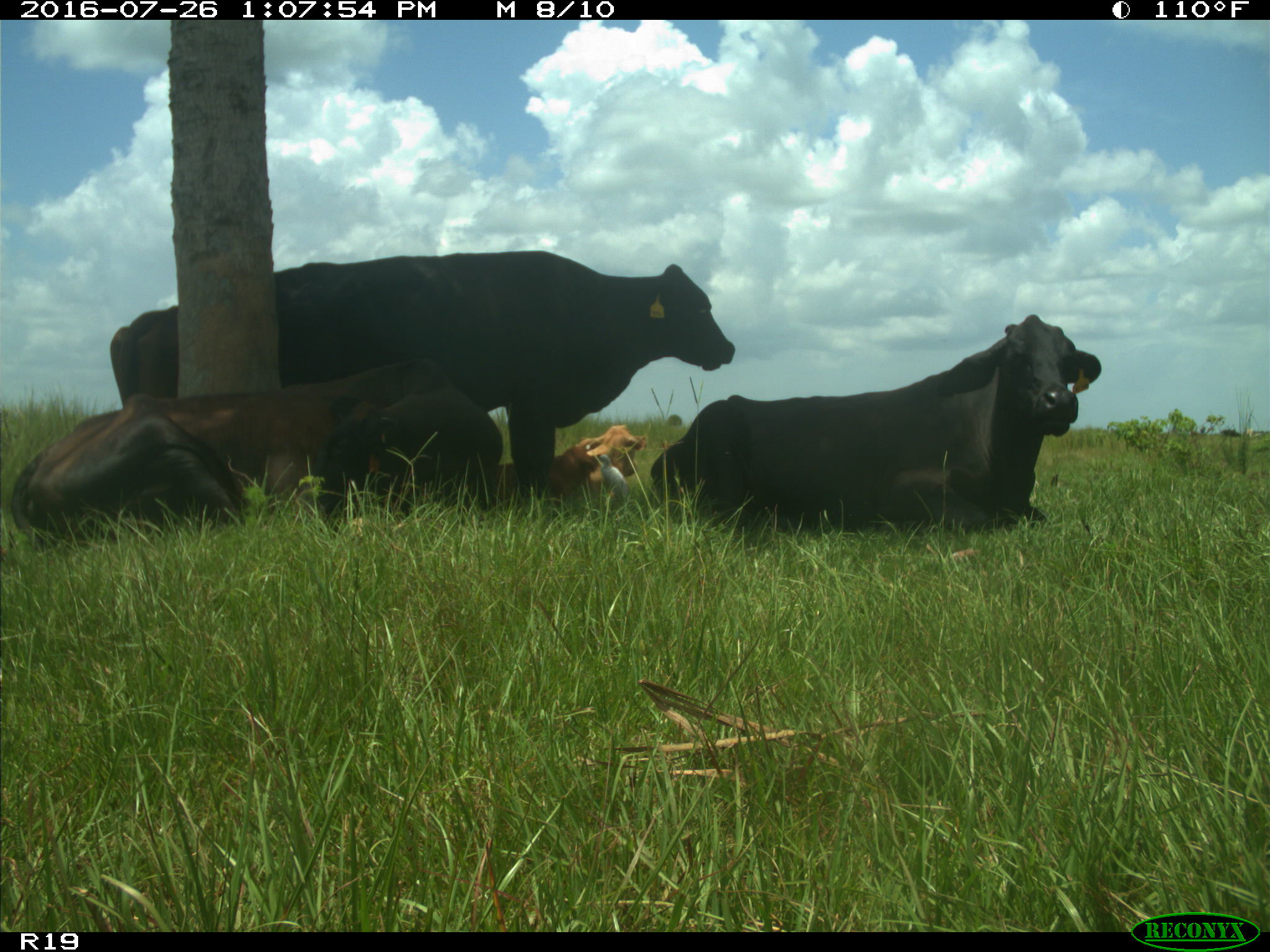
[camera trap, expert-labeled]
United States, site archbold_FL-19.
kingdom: Animalia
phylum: Chordata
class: Mammalia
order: Artiodactyla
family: Bovidae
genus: Bos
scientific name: Bos taurus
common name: domestic cow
Bos taurus (domestic cow).